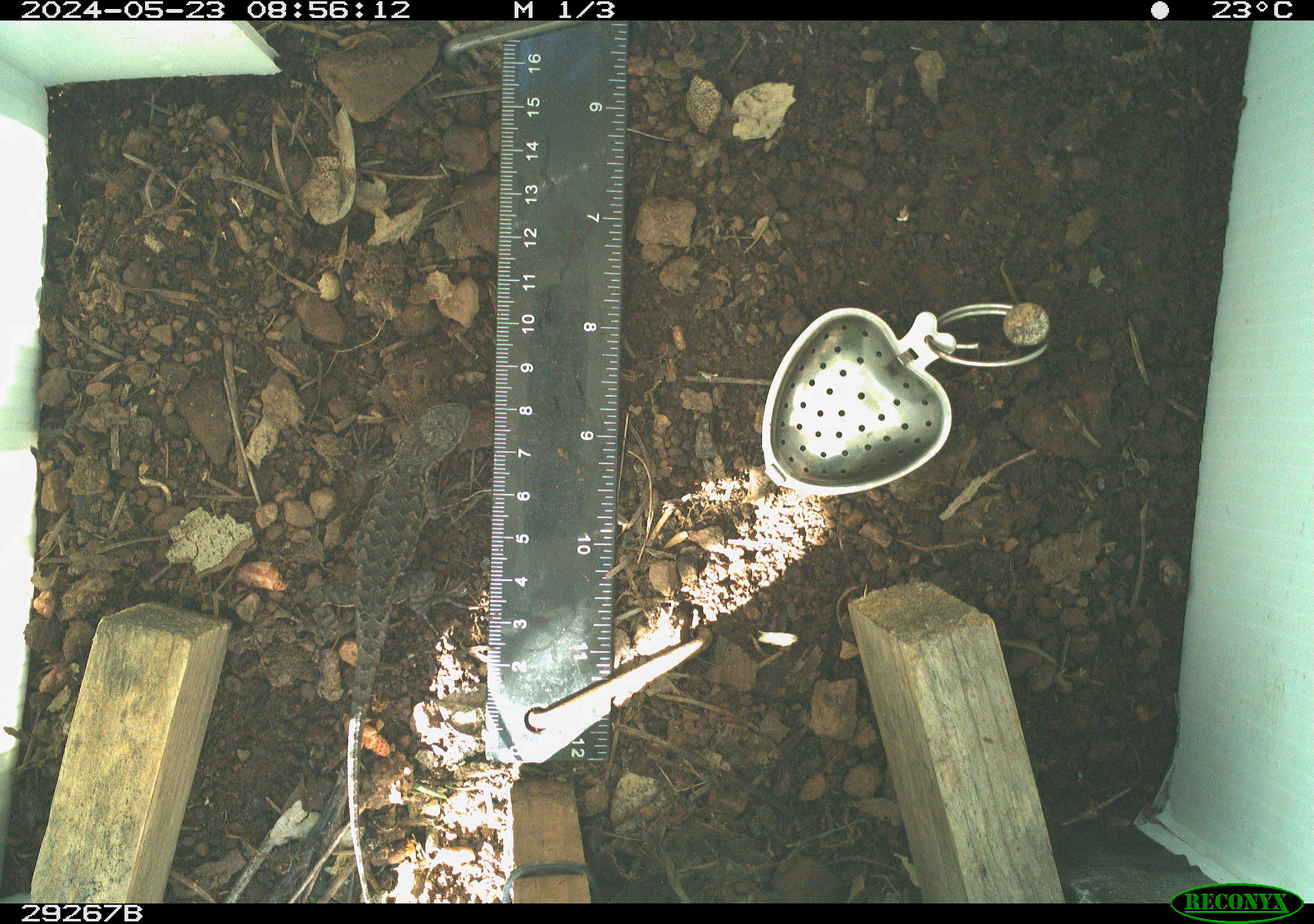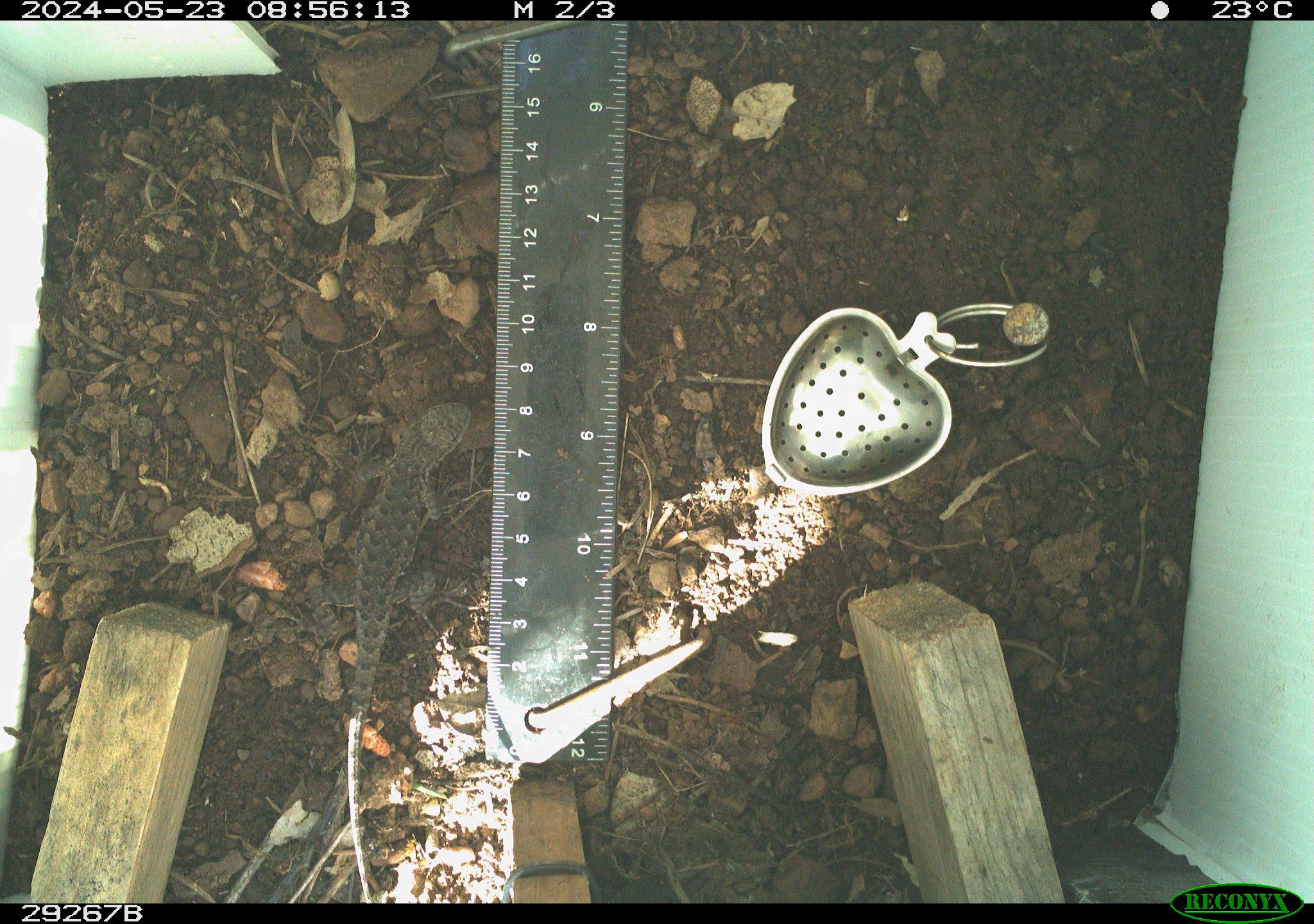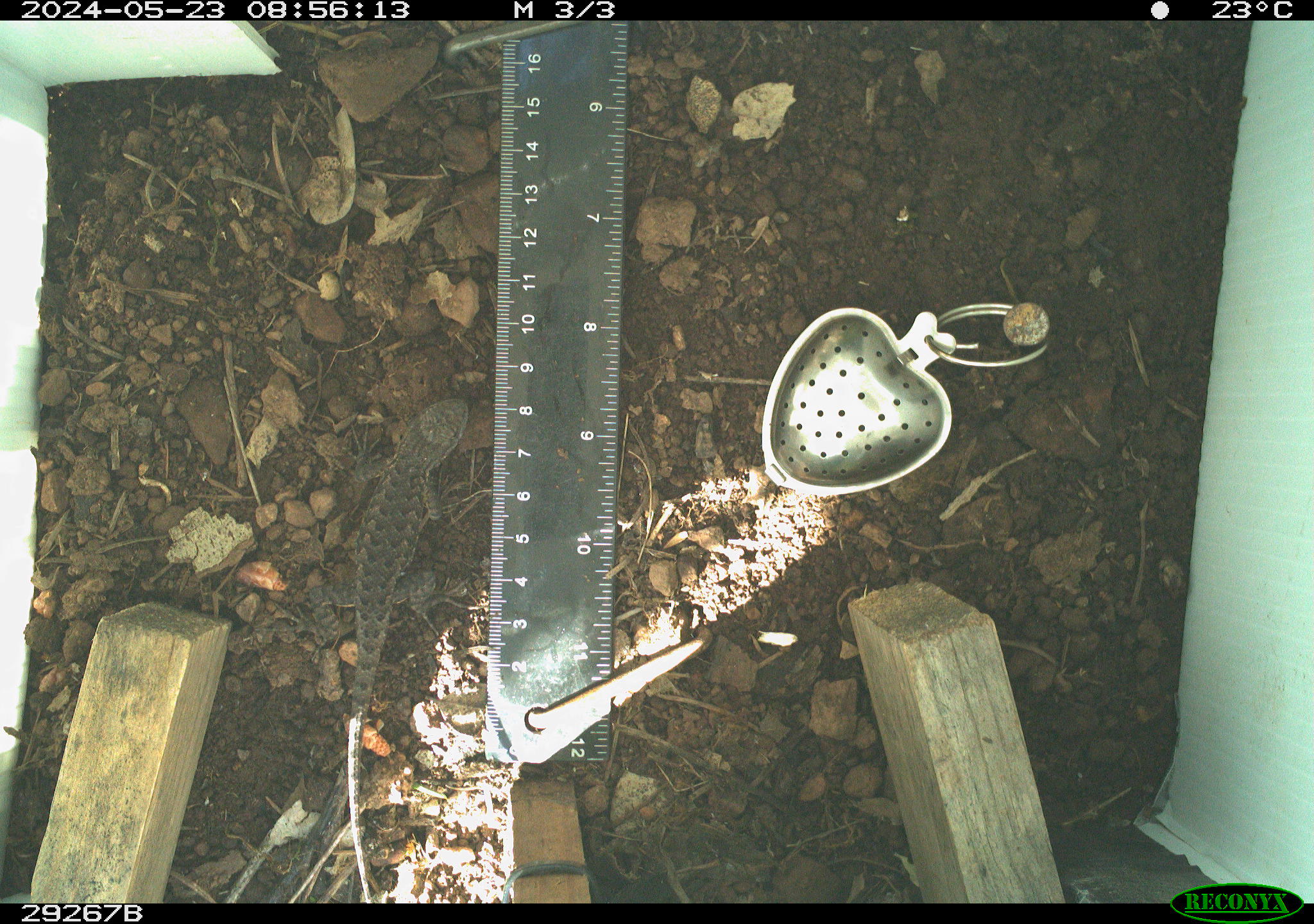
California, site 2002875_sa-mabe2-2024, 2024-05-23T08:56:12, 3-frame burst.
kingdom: Animalia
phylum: Chordata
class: Reptilia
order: Squamata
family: Phrynosomatidae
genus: Sceloporus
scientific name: Sceloporus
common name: spiny lizards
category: sceloporus species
Sceloporus species (spiny lizards) (Sceloporus).